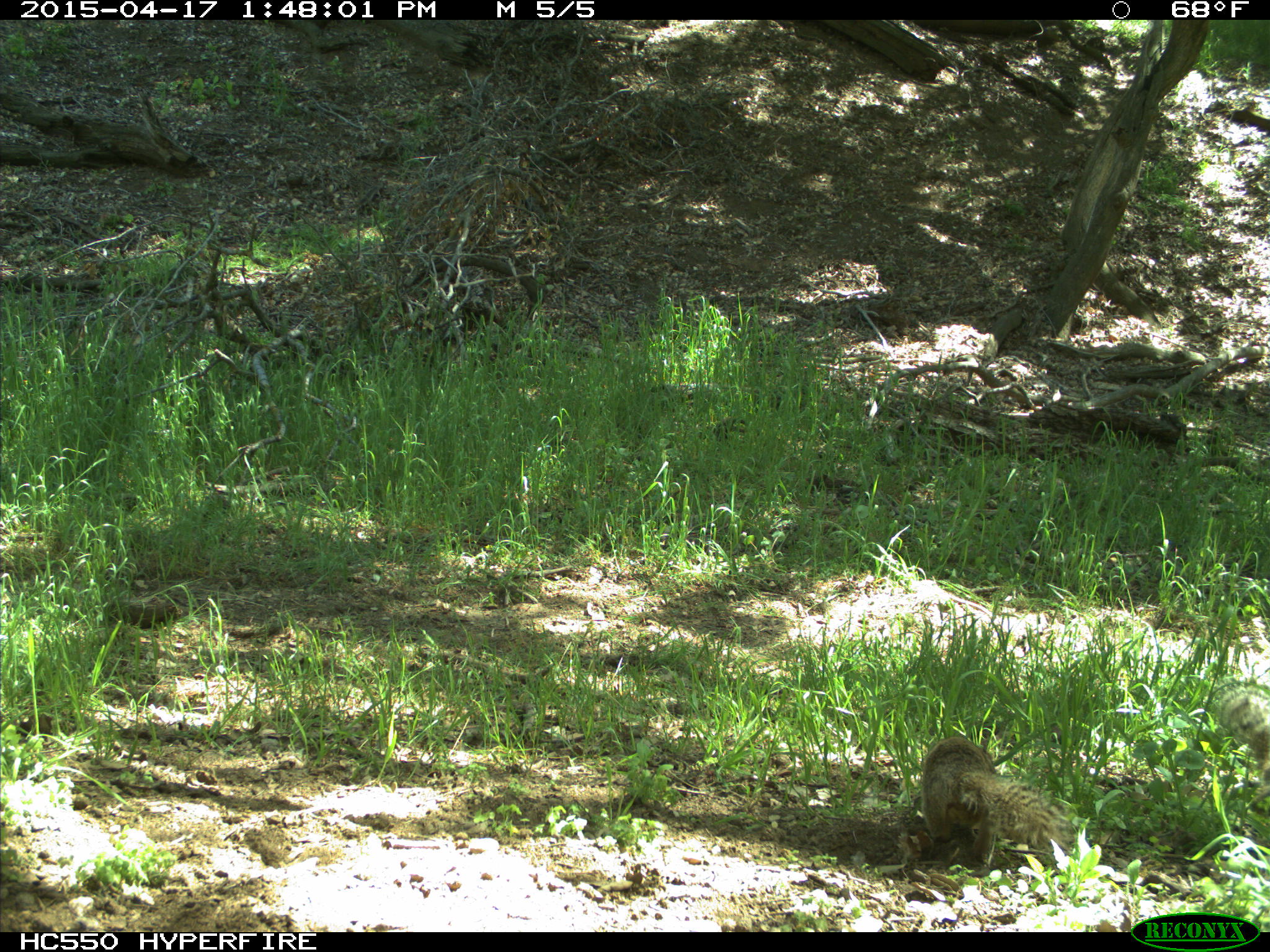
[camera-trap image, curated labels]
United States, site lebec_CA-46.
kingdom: Animalia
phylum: Chordata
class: Mammalia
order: Rodentia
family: Sciuridae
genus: Otospermophilus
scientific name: Otospermophilus beecheyi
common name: california ground squirrel